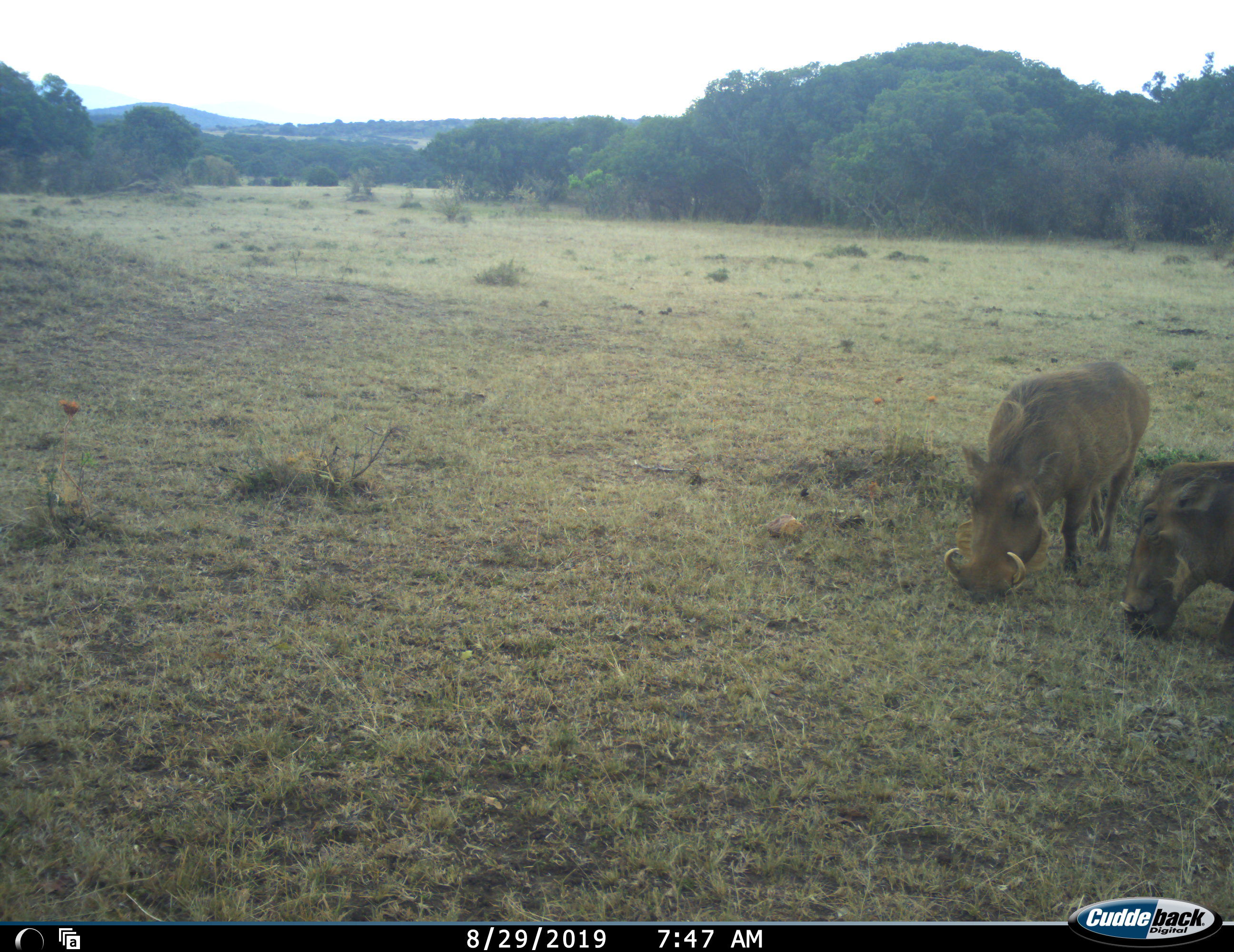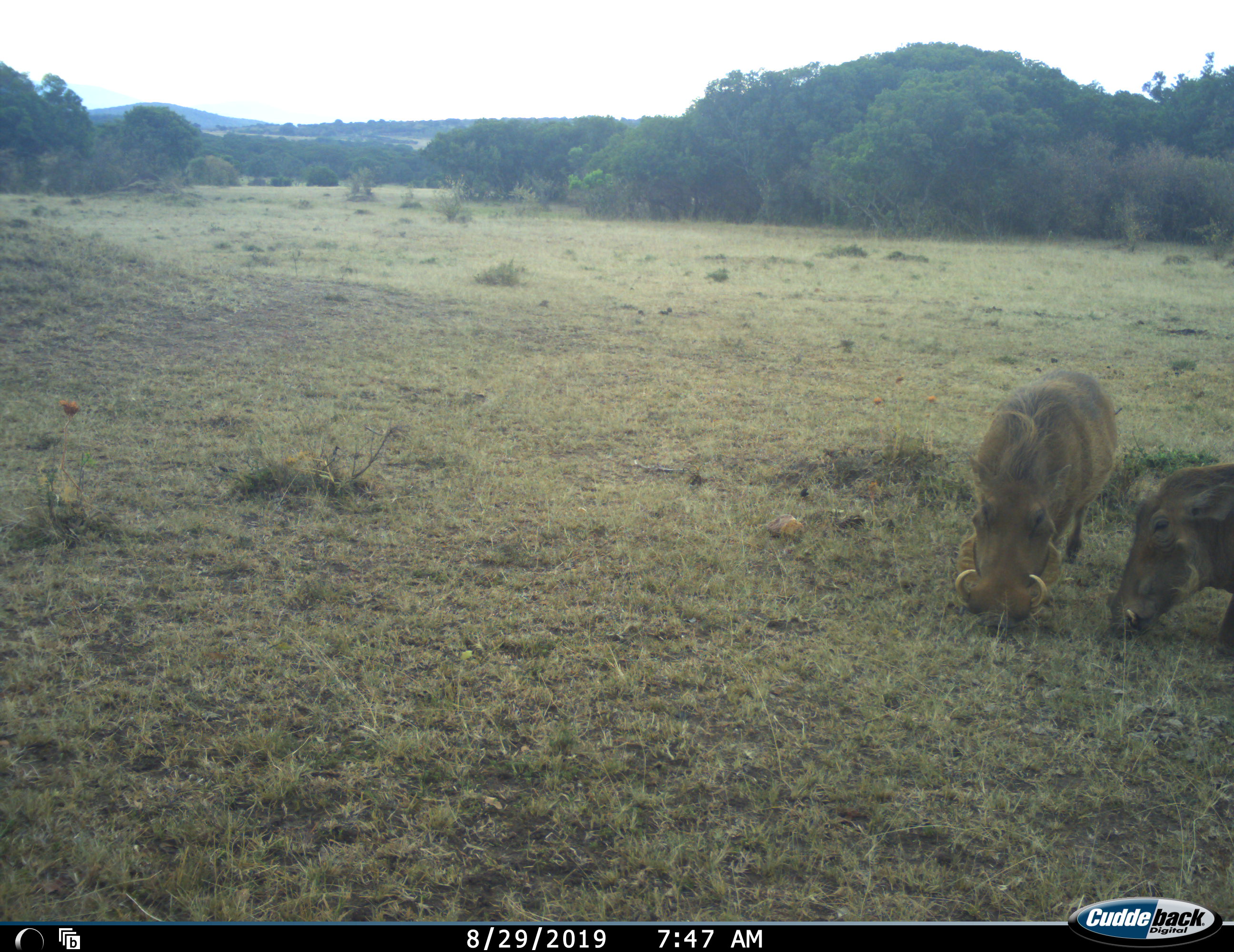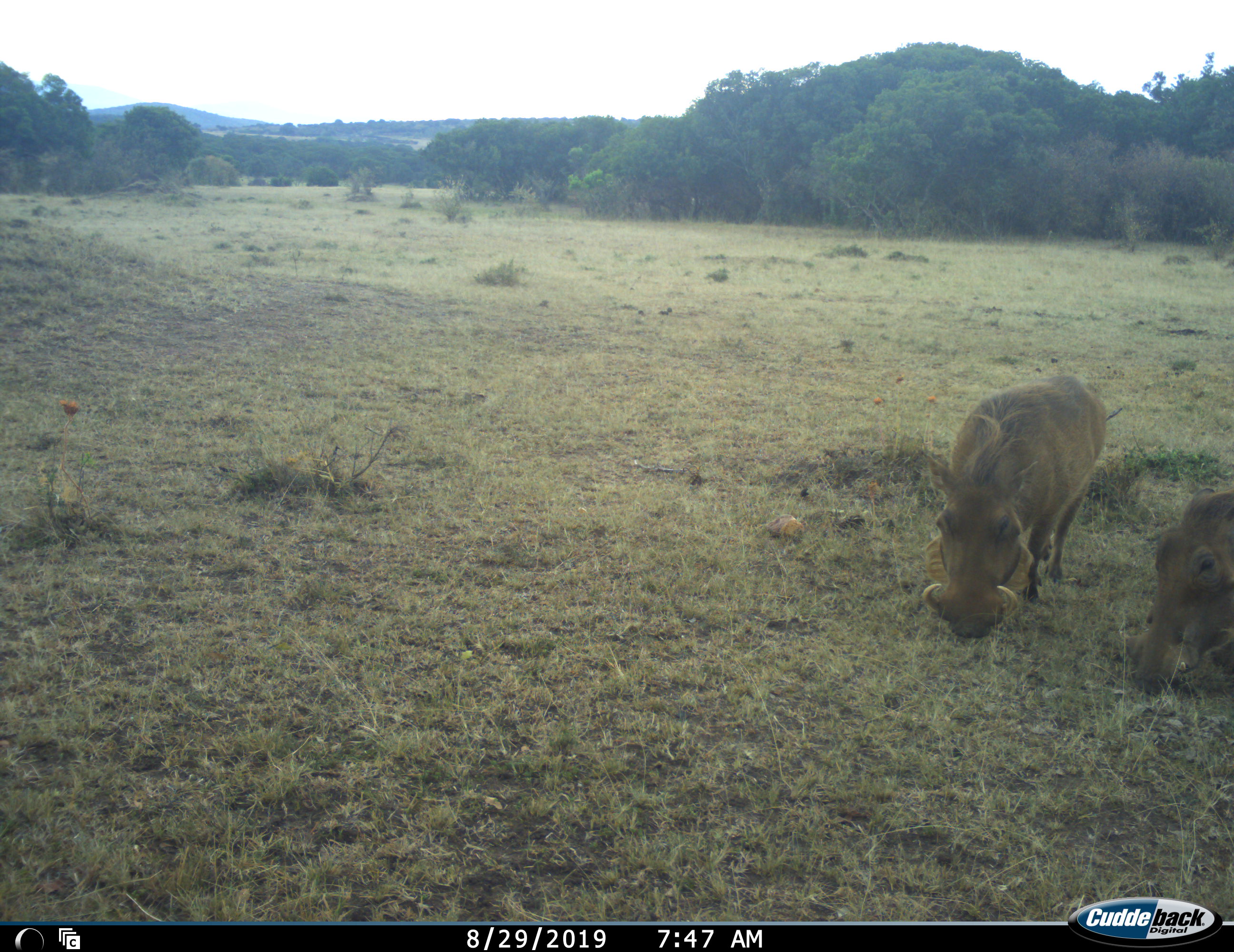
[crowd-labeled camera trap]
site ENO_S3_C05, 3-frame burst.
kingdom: Animalia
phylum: Chordata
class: Mammalia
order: Artiodactyla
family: Suidae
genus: Phacochoerus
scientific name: Phacochoerus africanus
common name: warthog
Warthog (Phacochoerus africanus), count 2. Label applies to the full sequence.